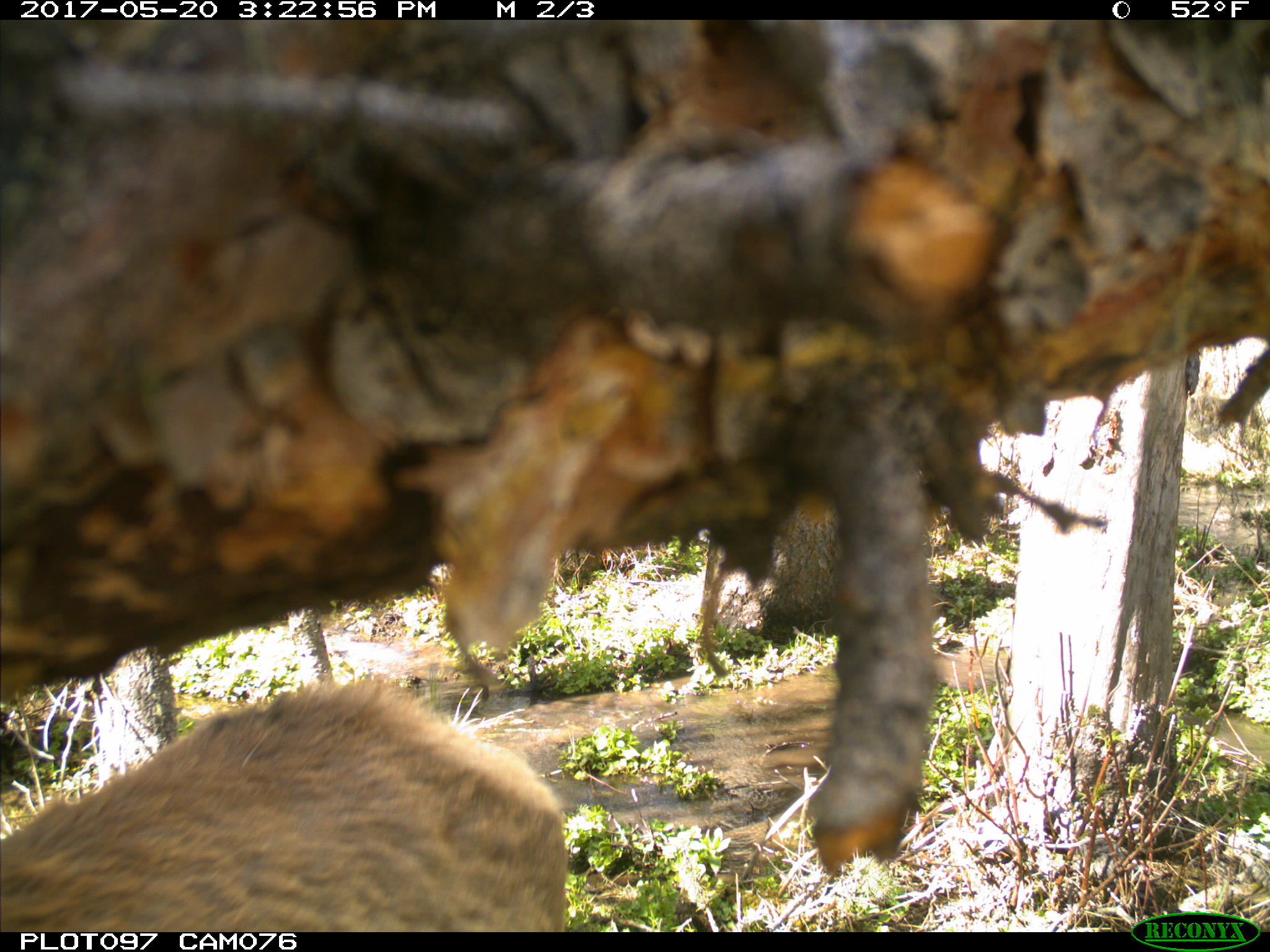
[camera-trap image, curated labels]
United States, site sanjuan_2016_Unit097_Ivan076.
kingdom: Animalia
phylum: Chordata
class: Mammalia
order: Artiodactyla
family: Cervidae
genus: Cervus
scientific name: Cervus elaphus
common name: red deer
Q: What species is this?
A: Cervus elaphus (red deer).